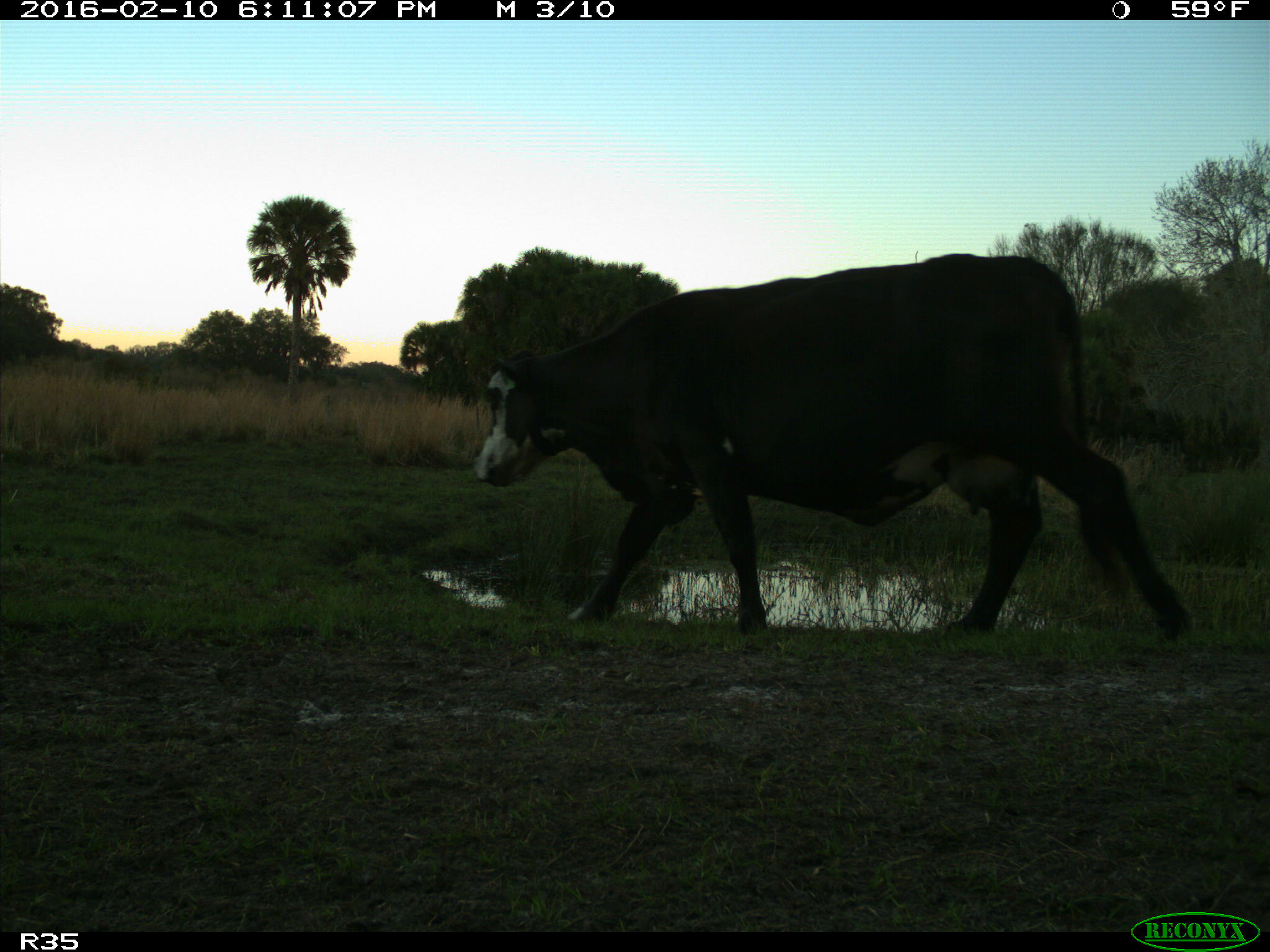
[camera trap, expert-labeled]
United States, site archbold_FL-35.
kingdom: Animalia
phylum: Chordata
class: Mammalia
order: Artiodactyla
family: Bovidae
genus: Bos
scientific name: Bos taurus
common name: domestic cow